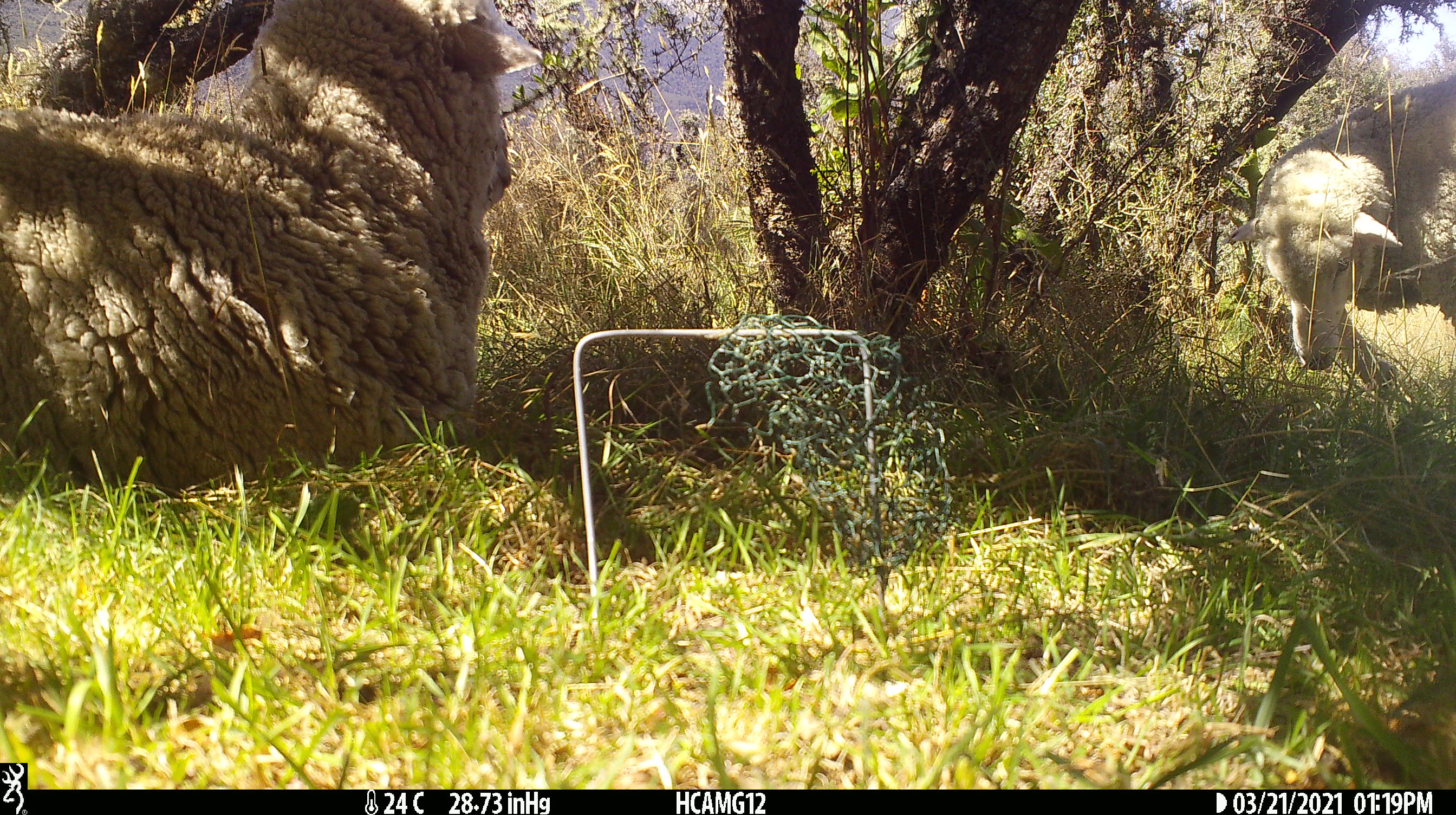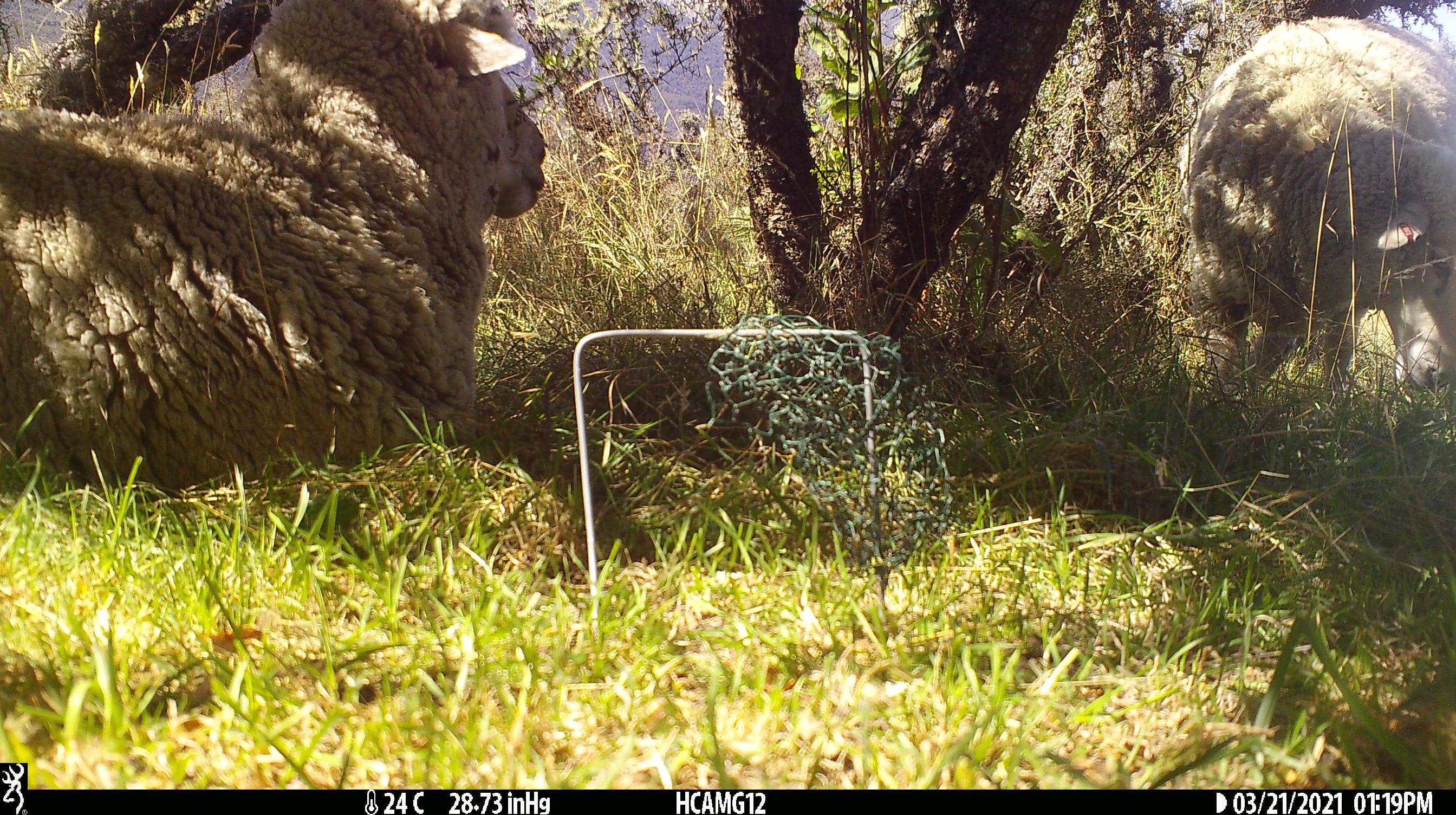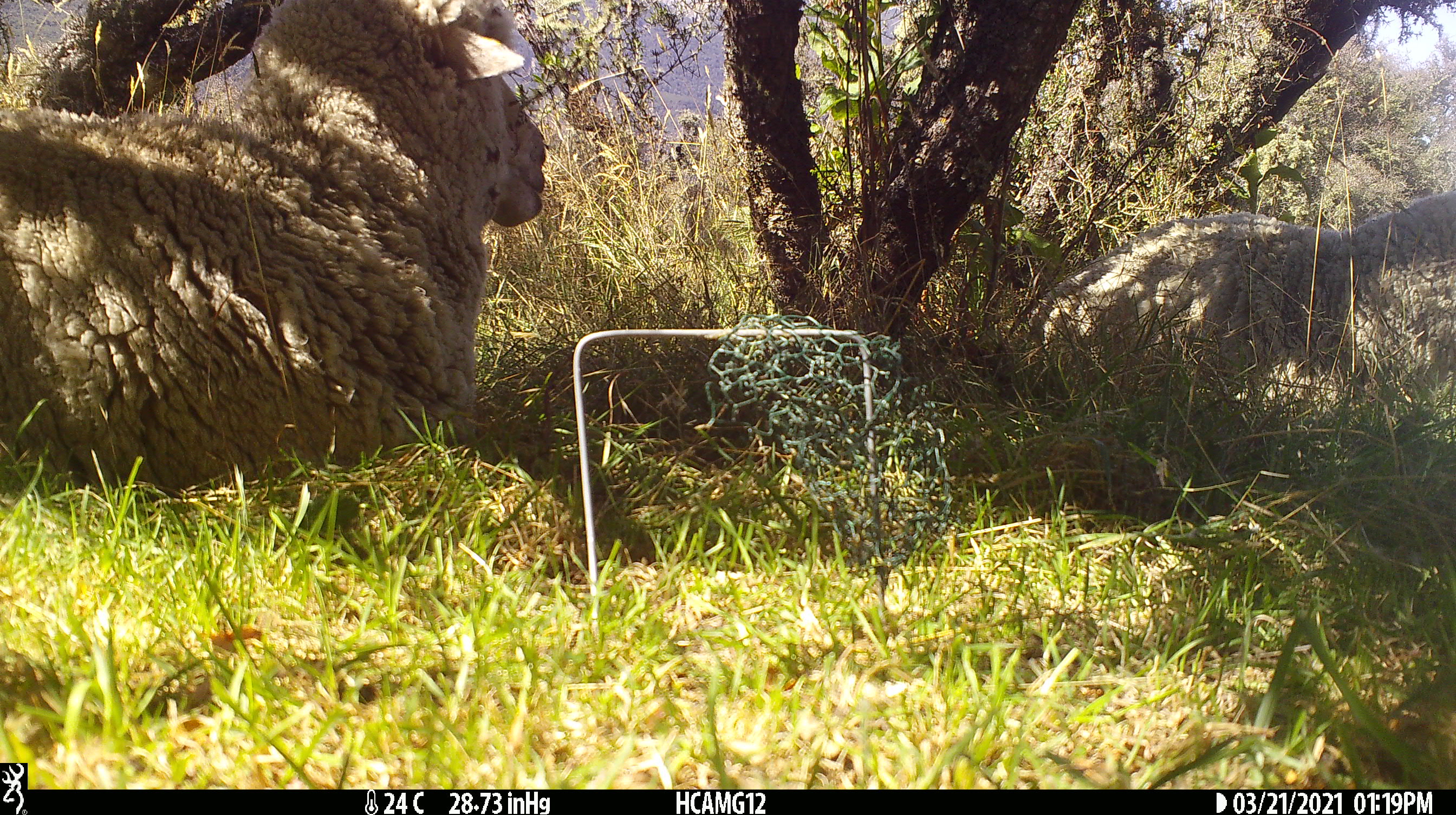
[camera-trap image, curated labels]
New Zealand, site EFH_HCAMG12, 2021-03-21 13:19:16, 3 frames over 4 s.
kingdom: Animalia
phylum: Chordata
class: Mammalia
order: Artiodactyla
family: Bovidae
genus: Ovis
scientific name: Ovis aries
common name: domestic sheep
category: sheep